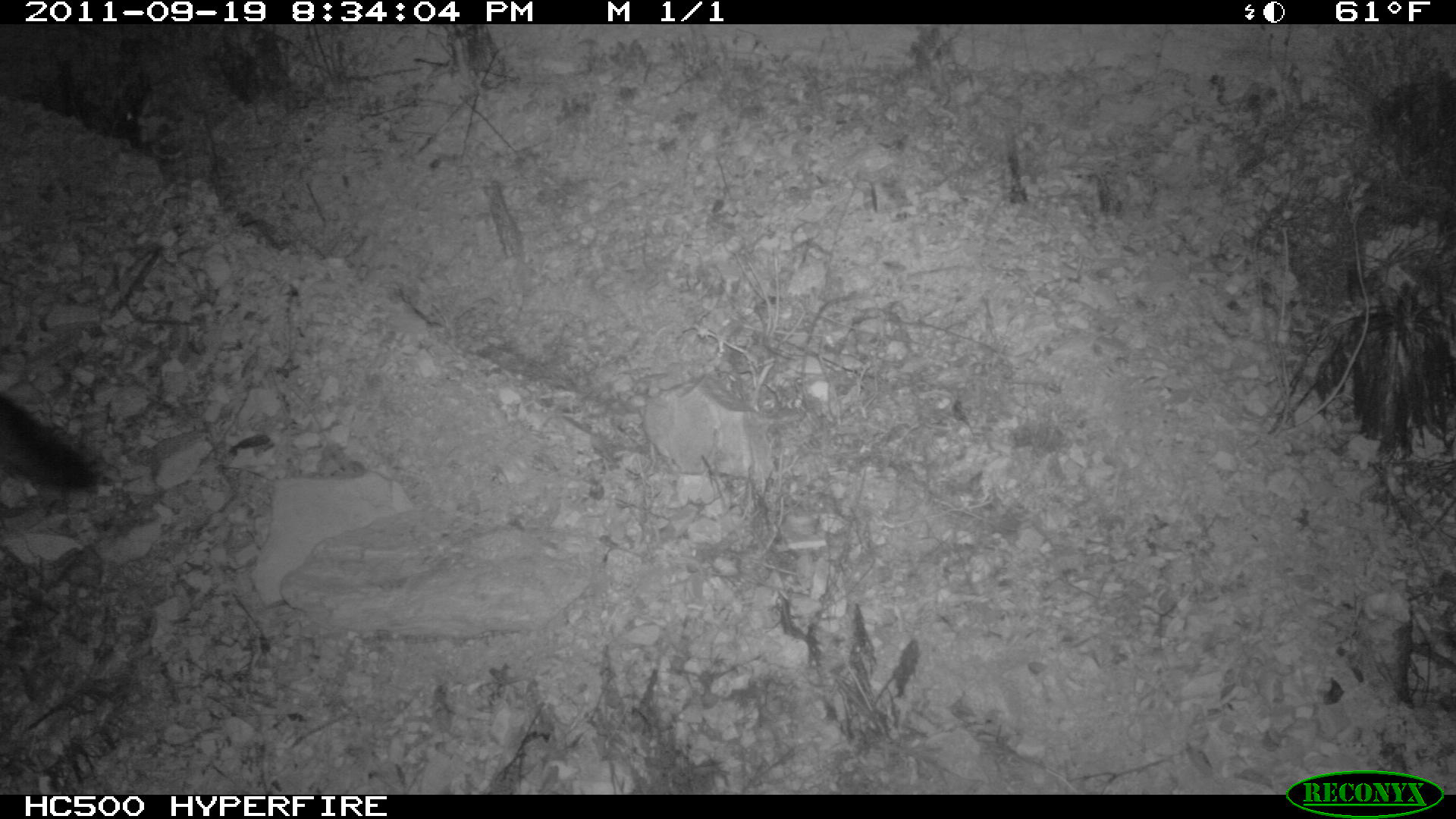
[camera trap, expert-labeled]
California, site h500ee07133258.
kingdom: Animalia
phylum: Chordata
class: Mammalia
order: Carnivora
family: Canidae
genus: Urocyon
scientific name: Urocyon littoralis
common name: island fox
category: fox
Fox (island fox) (Urocyon littoralis).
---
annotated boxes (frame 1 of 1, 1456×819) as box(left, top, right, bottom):
fox: box(0, 396, 96, 491)